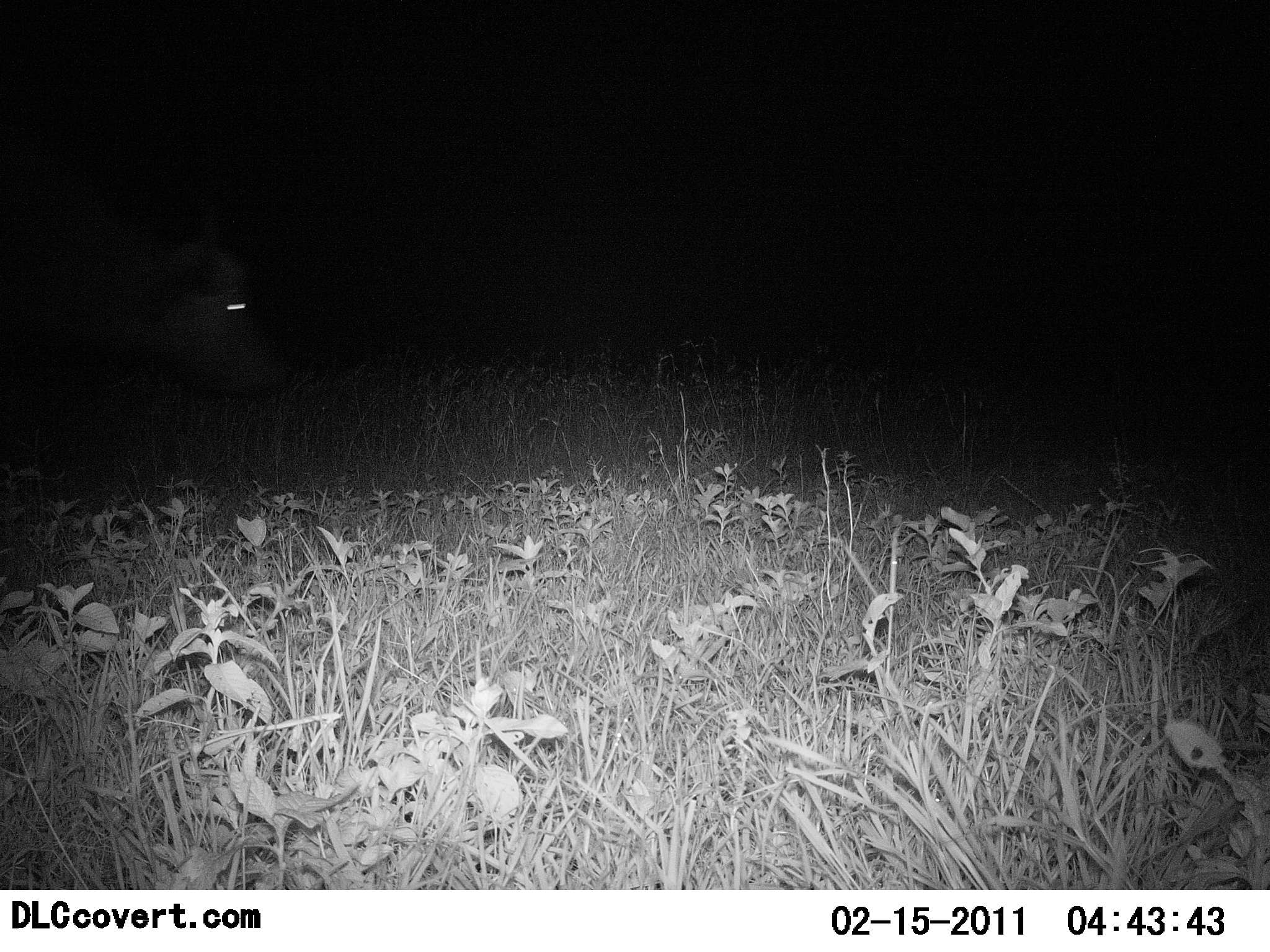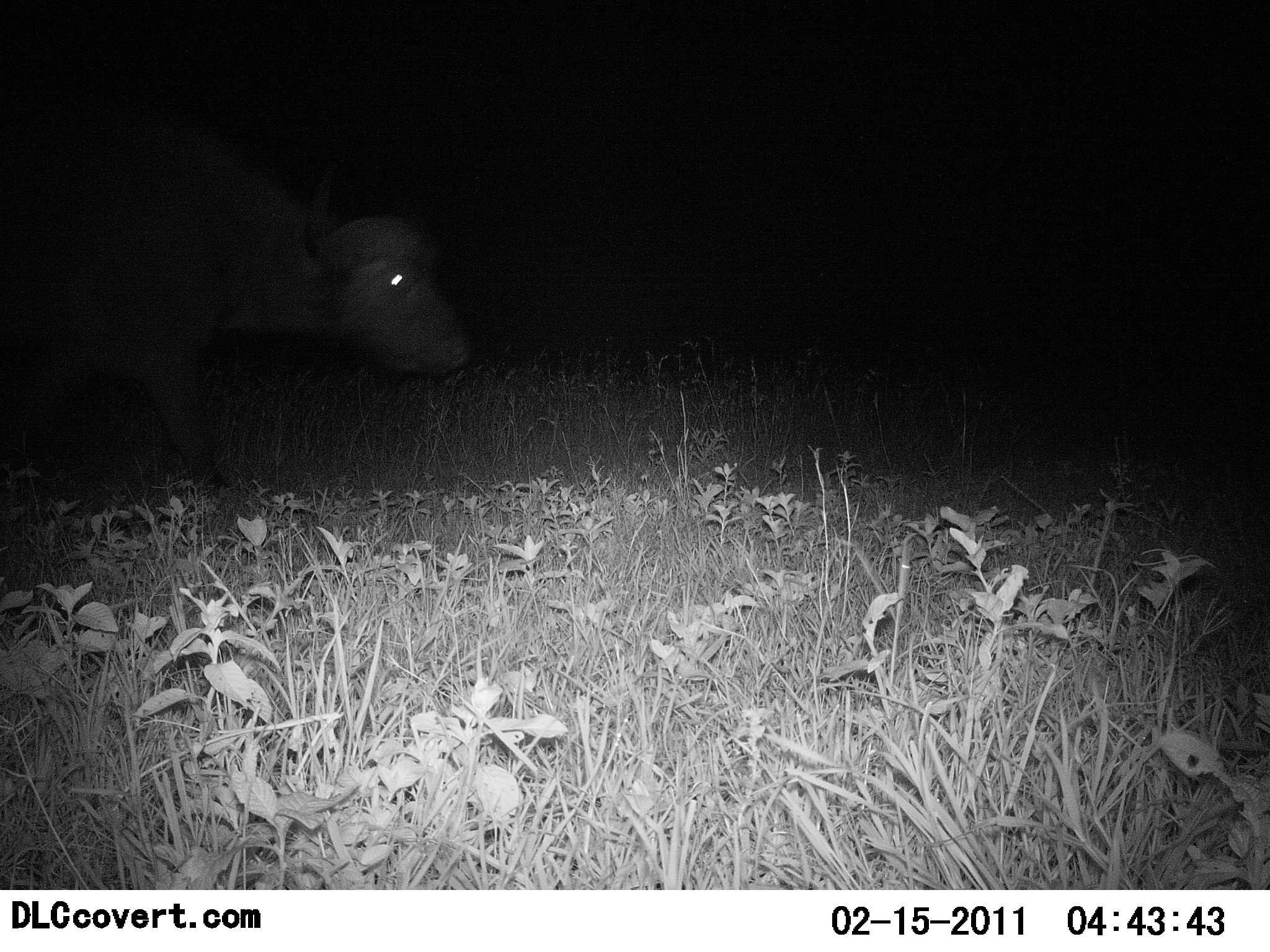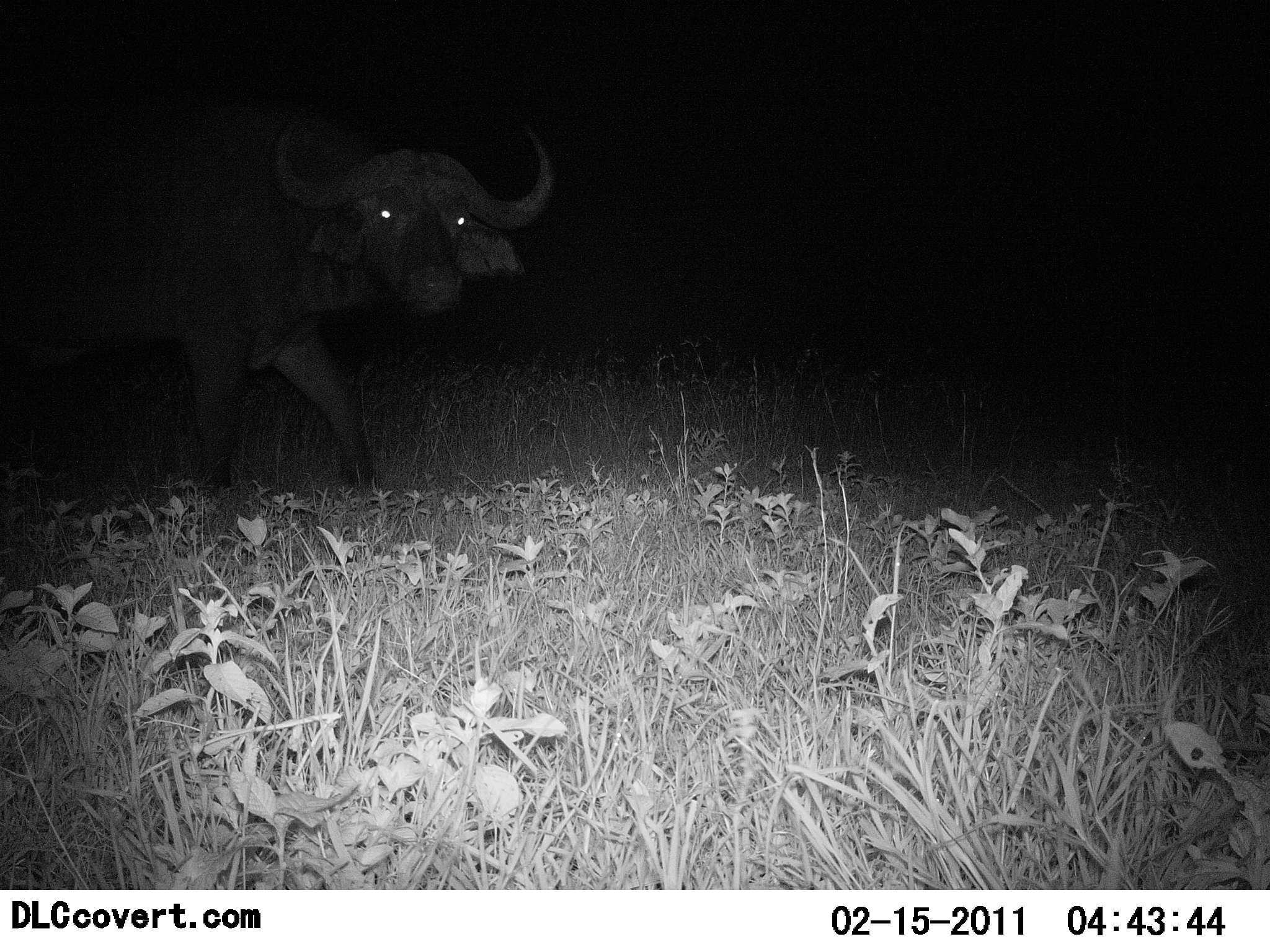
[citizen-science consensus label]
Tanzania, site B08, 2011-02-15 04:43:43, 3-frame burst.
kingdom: Animalia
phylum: Chordata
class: Mammalia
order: Artiodactyla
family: Bovidae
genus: Syncerus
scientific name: Syncerus caffer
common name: cape buffalo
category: buffalo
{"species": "buffalo (cape buffalo) (Syncerus caffer)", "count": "1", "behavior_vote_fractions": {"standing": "0%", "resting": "0%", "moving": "100%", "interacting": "0%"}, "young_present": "0%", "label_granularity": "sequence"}